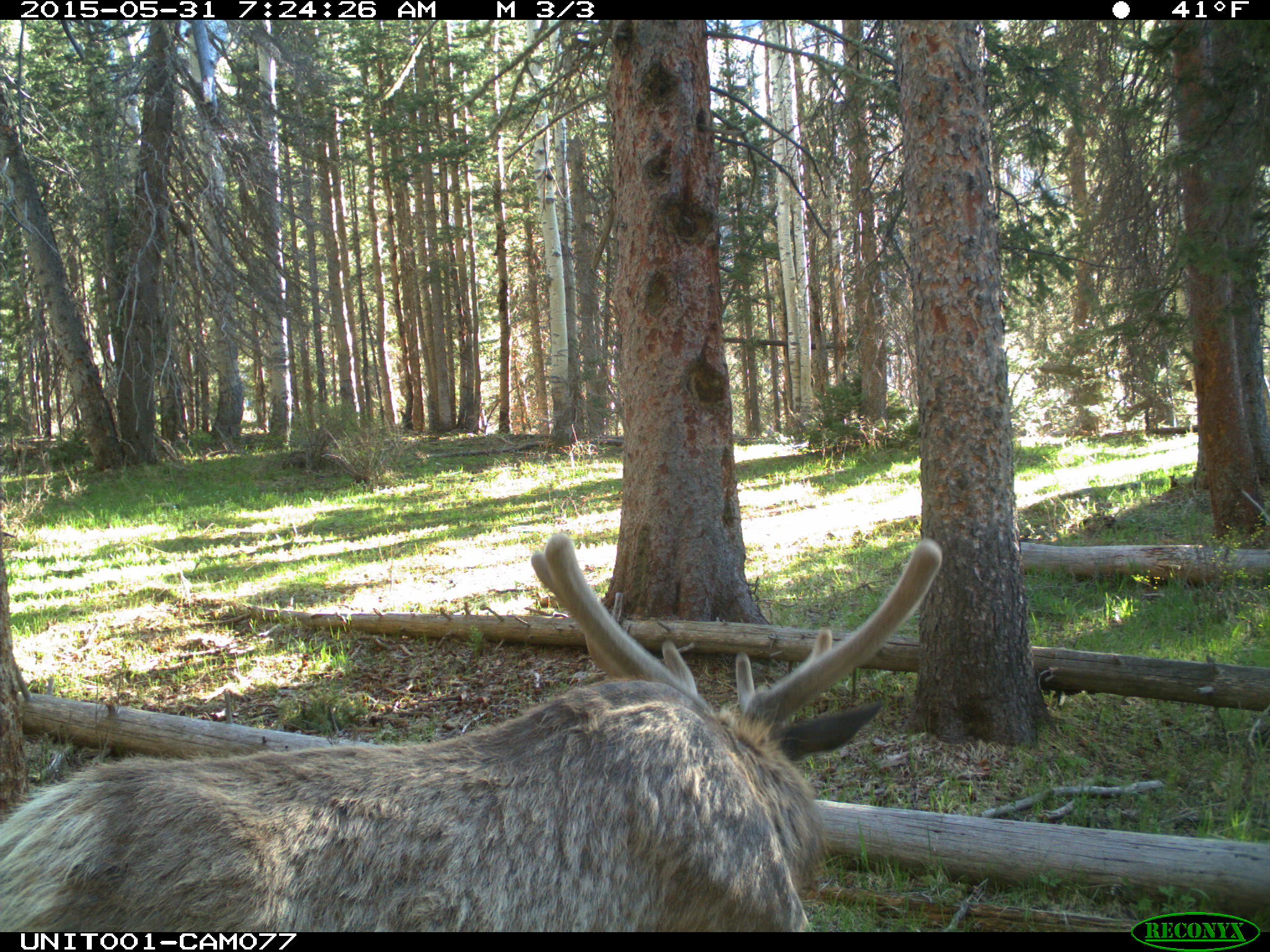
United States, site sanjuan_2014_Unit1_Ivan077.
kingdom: Animalia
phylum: Chordata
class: Mammalia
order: Artiodactyla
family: Cervidae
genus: Cervus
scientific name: Cervus elaphus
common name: red deer